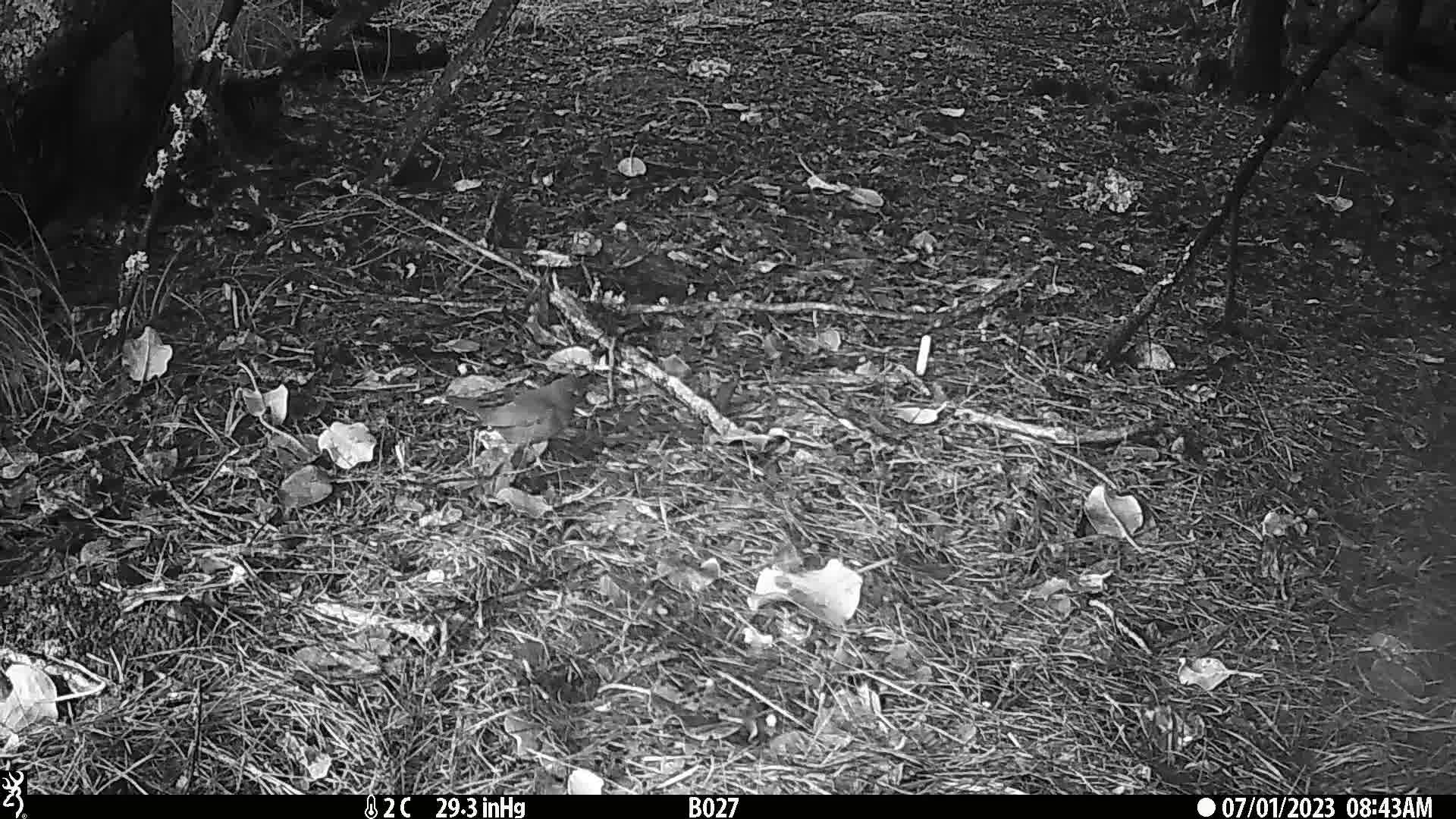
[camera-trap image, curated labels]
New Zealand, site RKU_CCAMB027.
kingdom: Animalia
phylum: Chordata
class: Aves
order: Passeriformes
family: Turdidae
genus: Turdus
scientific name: Turdus merula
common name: eurasian blackbird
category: blackbird